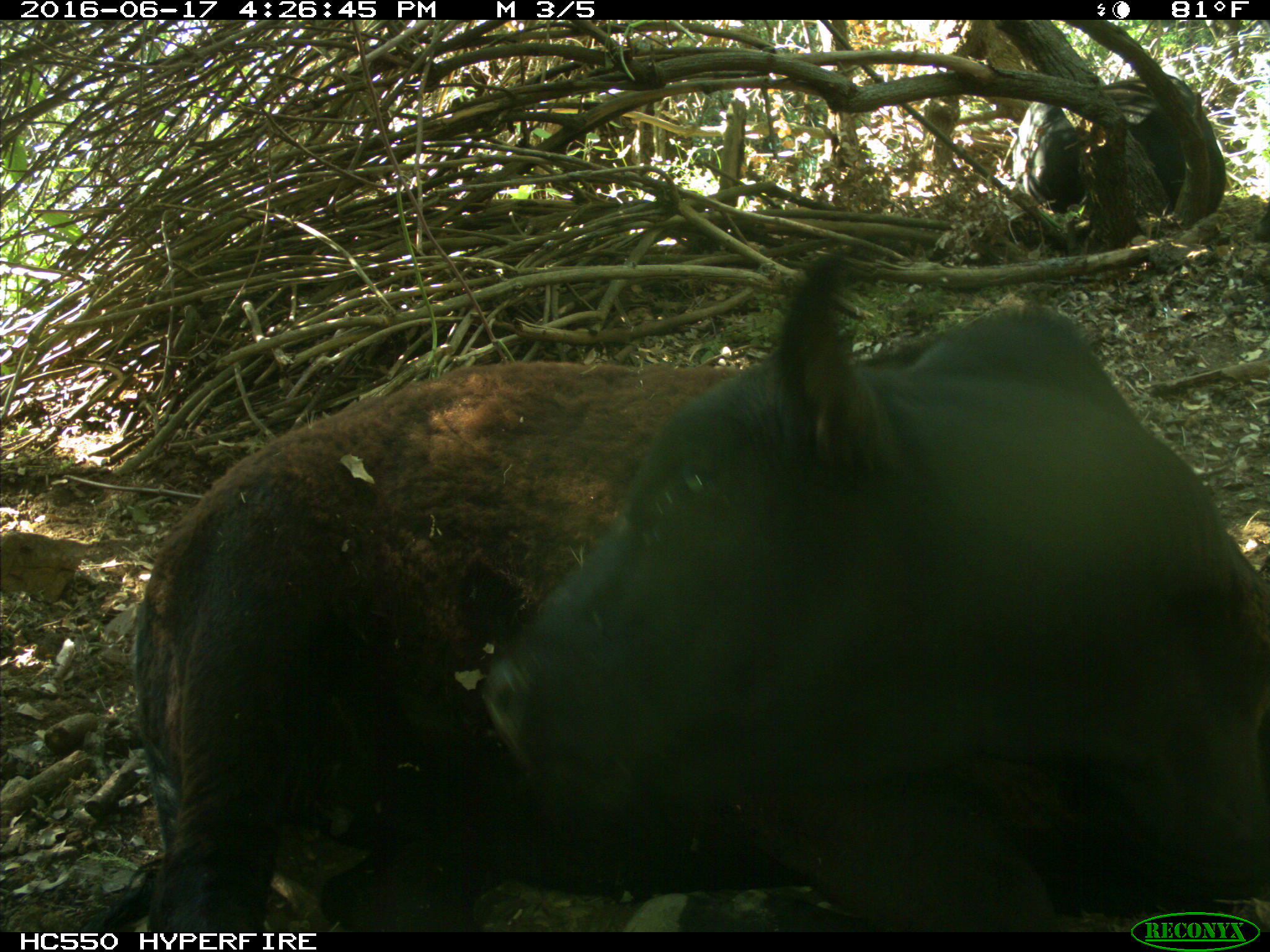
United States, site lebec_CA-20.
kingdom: Animalia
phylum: Chordata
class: Mammalia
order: Artiodactyla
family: Bovidae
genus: Bos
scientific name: Bos taurus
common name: domestic cow